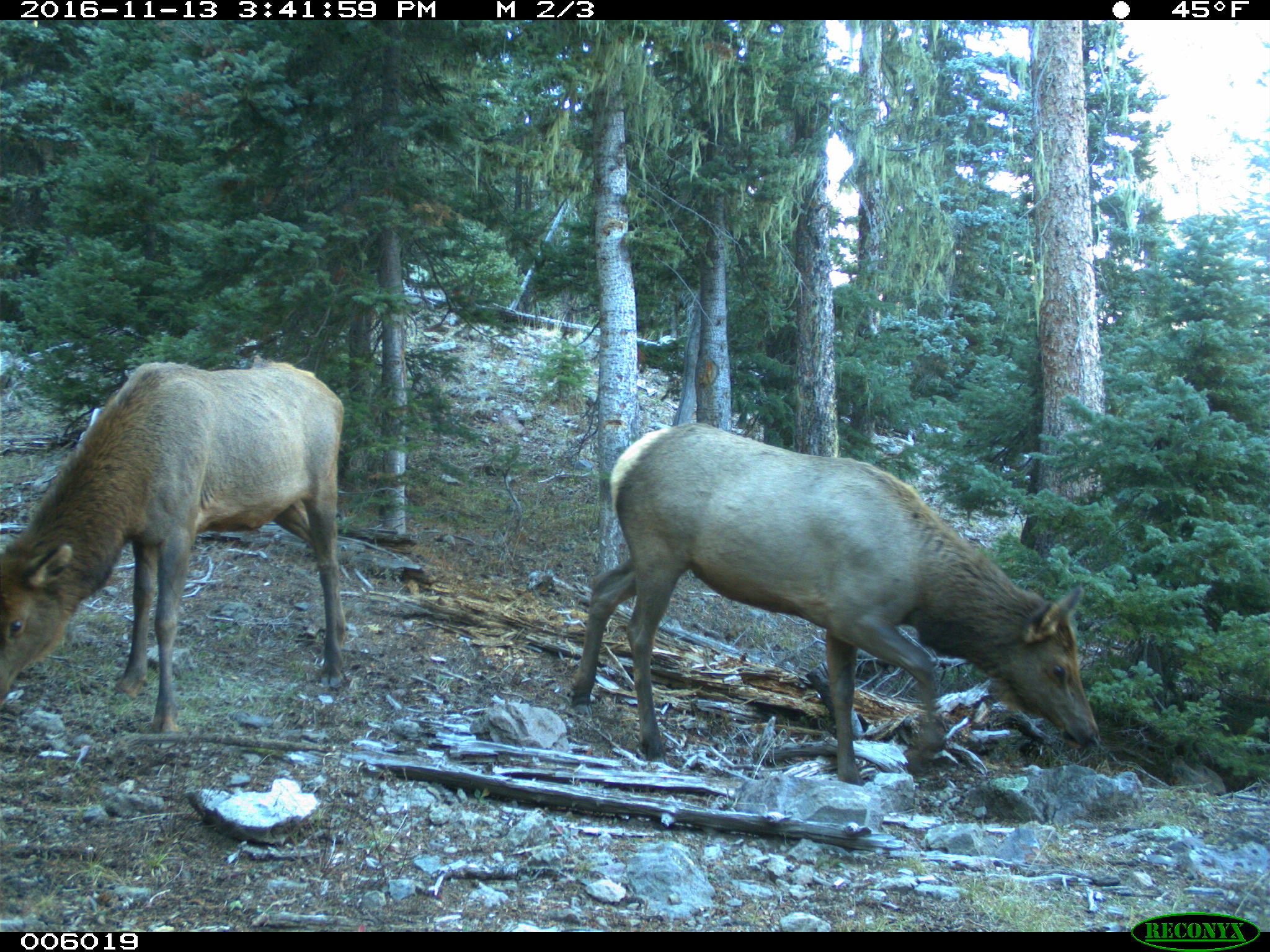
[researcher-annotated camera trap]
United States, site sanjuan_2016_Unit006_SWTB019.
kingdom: Animalia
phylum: Chordata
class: Mammalia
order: Artiodactyla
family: Cervidae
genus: Cervus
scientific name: Cervus elaphus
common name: red deer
Cervus elaphus (red deer).